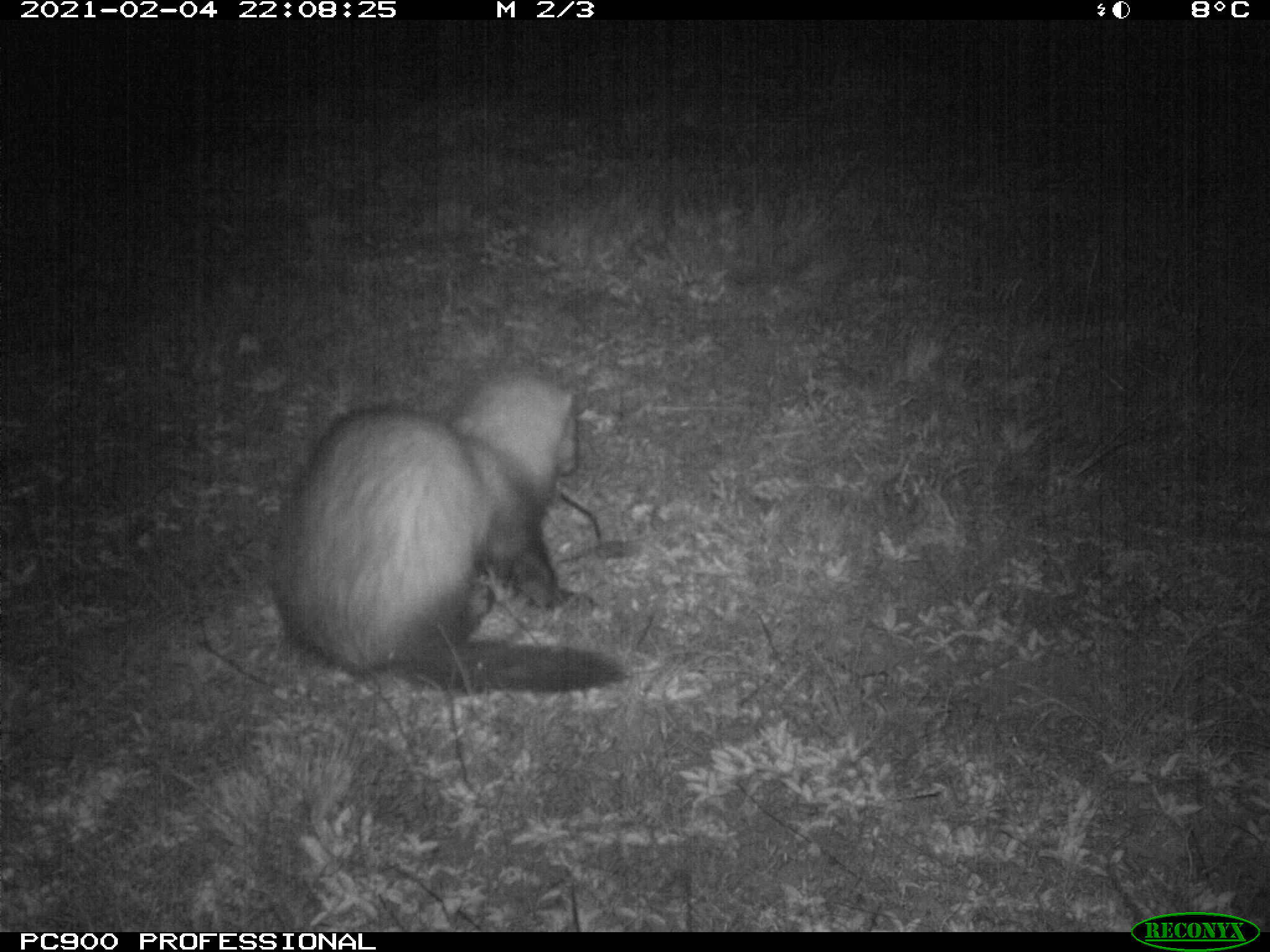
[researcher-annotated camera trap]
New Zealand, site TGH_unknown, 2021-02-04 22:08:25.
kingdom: Animalia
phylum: Chordata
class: Mammalia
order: Carnivora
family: Mustelidae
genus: Mustela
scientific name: Mustela furo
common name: ferret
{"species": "ferret (Mustela furo)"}